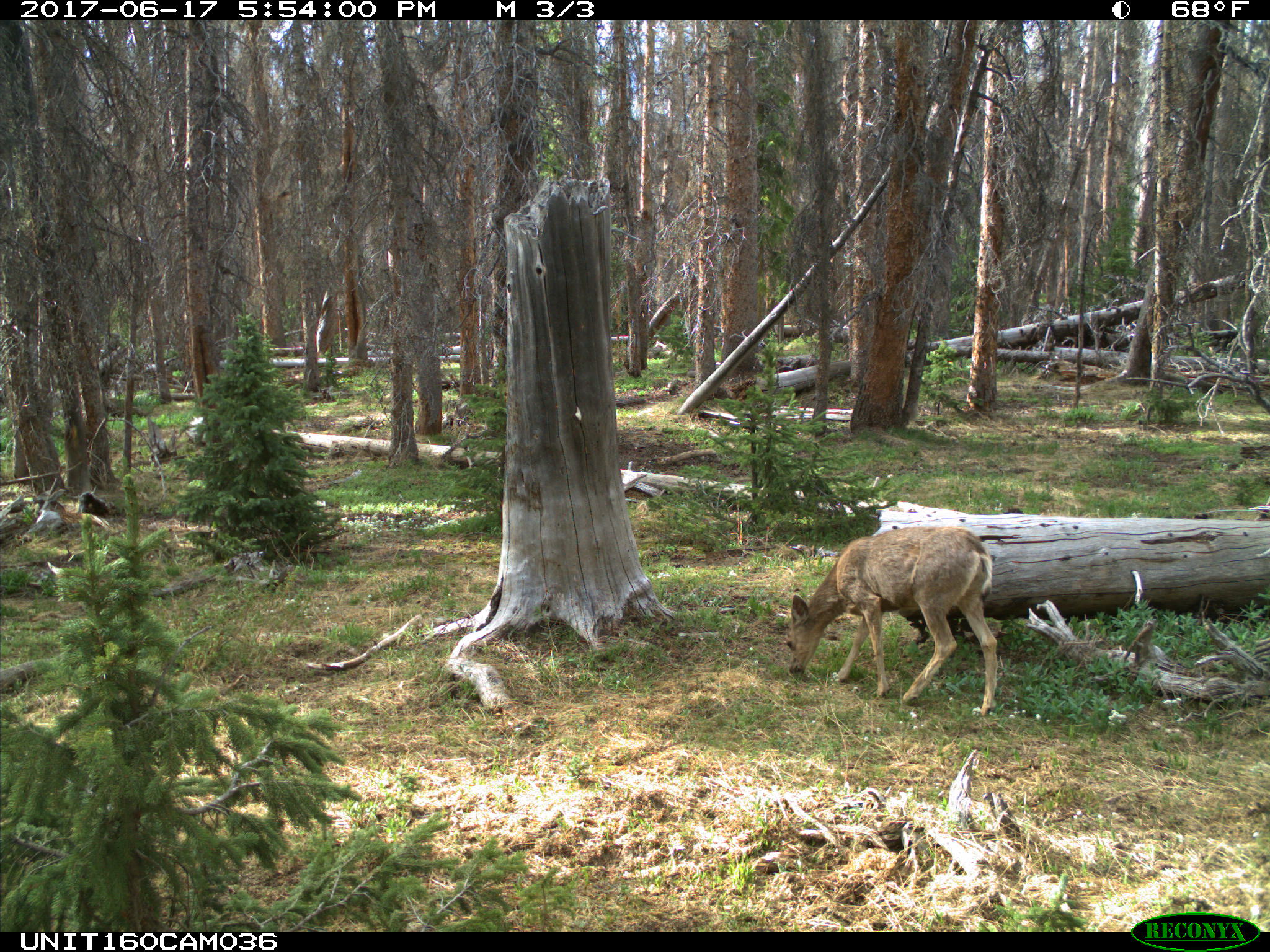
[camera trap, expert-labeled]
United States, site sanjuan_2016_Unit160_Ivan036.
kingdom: Animalia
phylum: Chordata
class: Mammalia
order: Artiodactyla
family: Cervidae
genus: Odocoileus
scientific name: Odocoileus hemionus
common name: mule deer